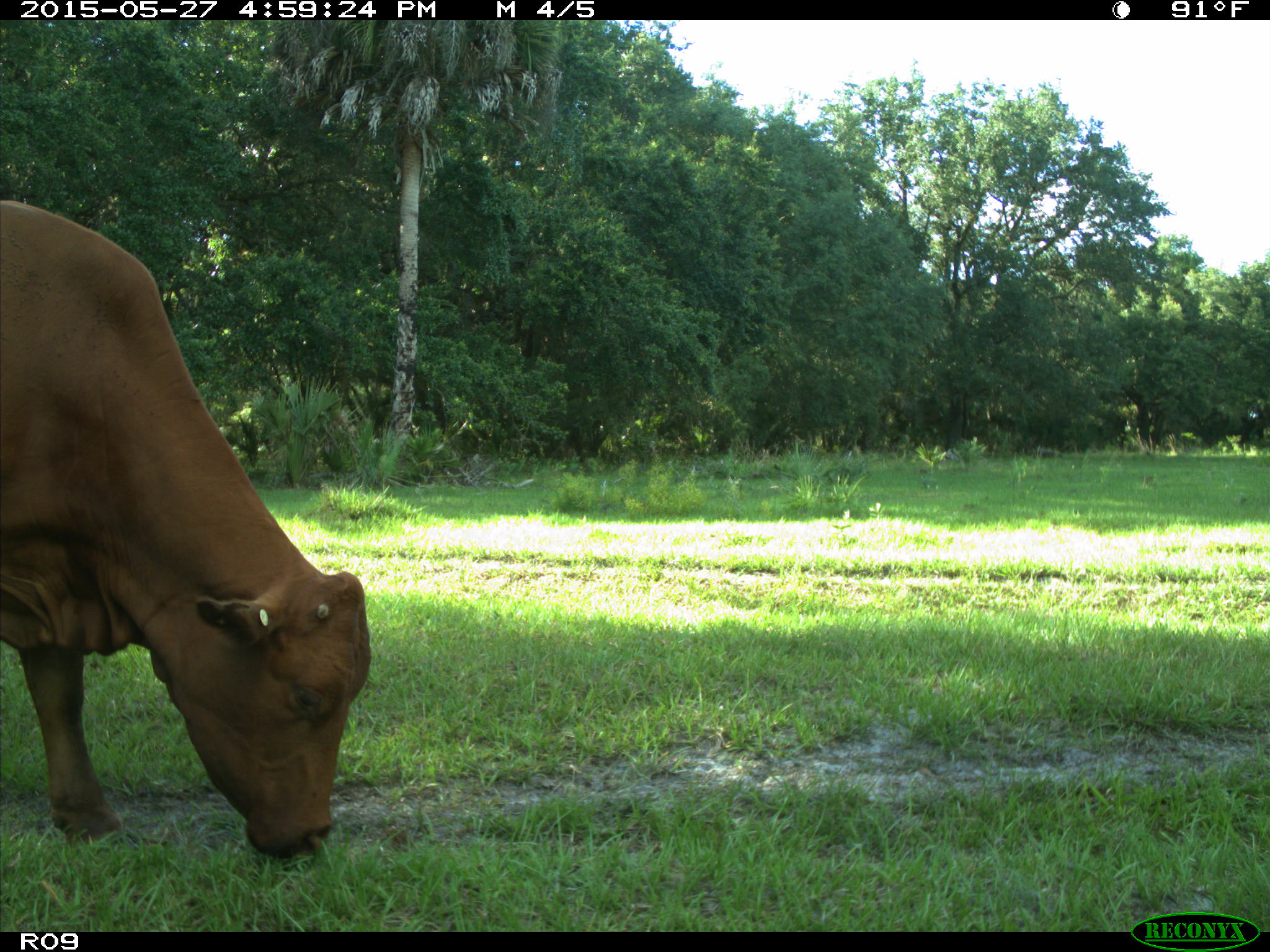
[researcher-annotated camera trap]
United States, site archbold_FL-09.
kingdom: Animalia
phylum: Chordata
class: Mammalia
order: Artiodactyla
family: Bovidae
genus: Bos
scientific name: Bos taurus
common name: domestic cow